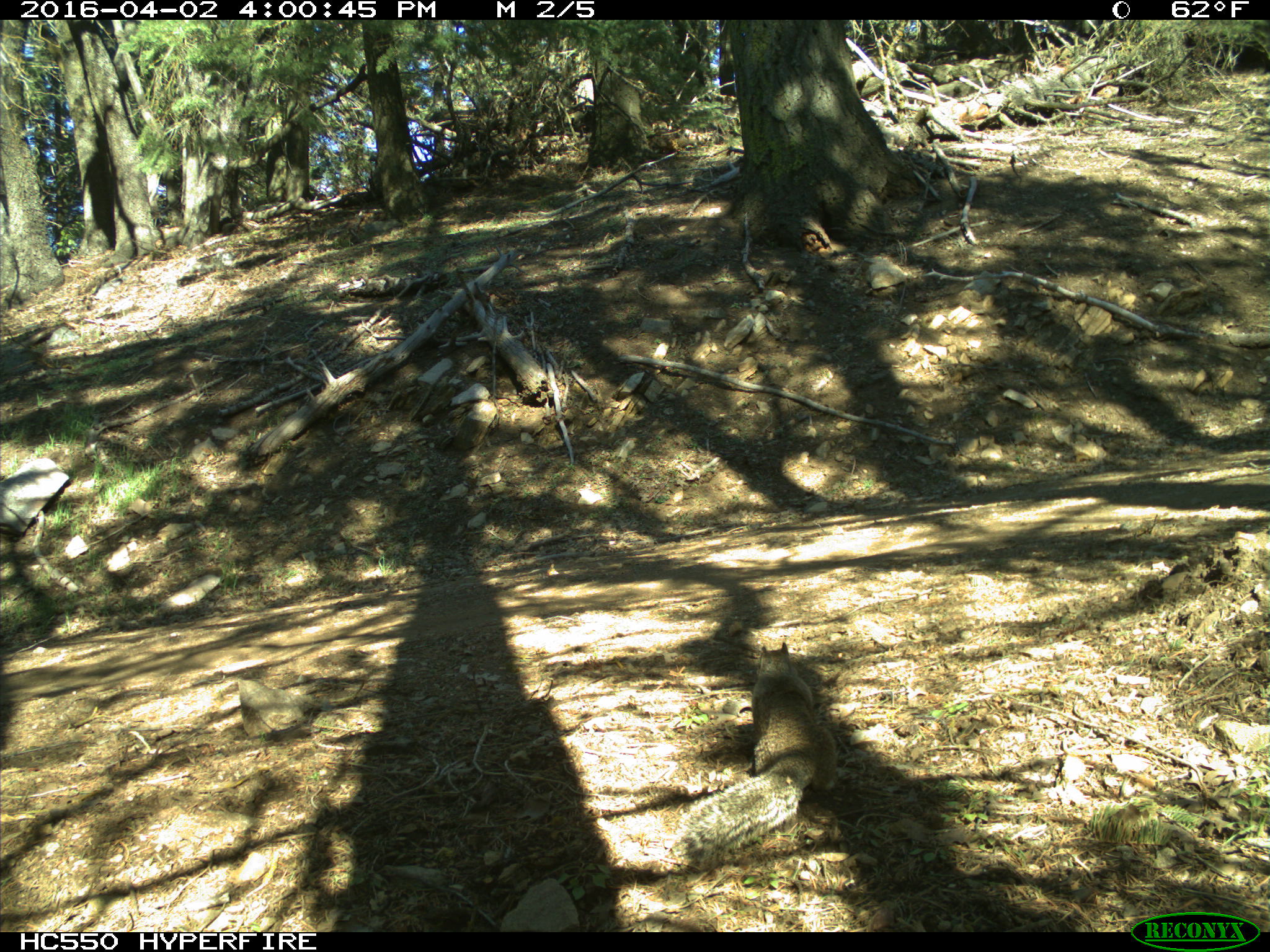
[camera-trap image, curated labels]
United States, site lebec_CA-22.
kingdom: Animalia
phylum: Chordata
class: Mammalia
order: Rodentia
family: Sciuridae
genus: Otospermophilus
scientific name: Otospermophilus beecheyi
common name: california ground squirrel